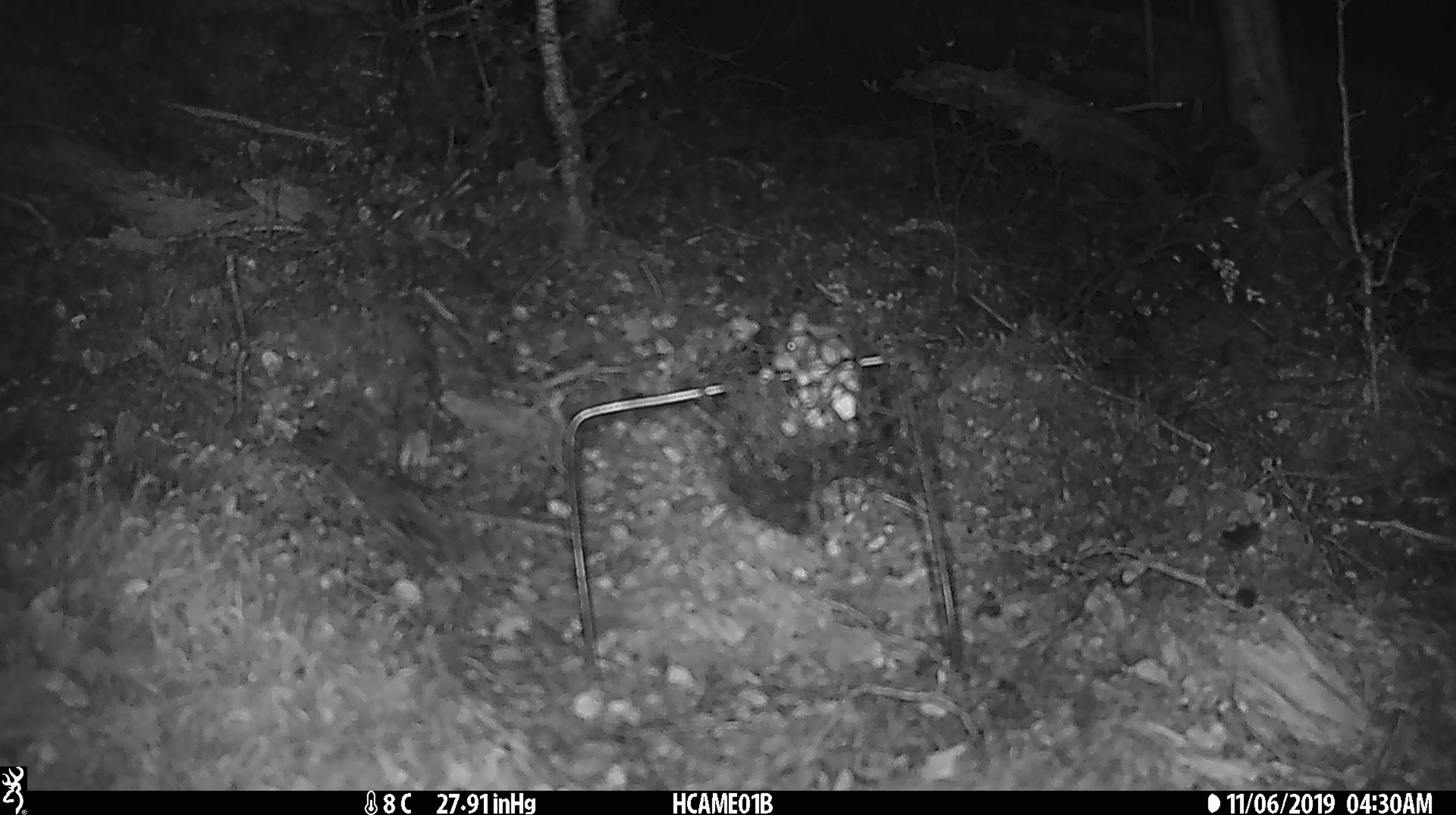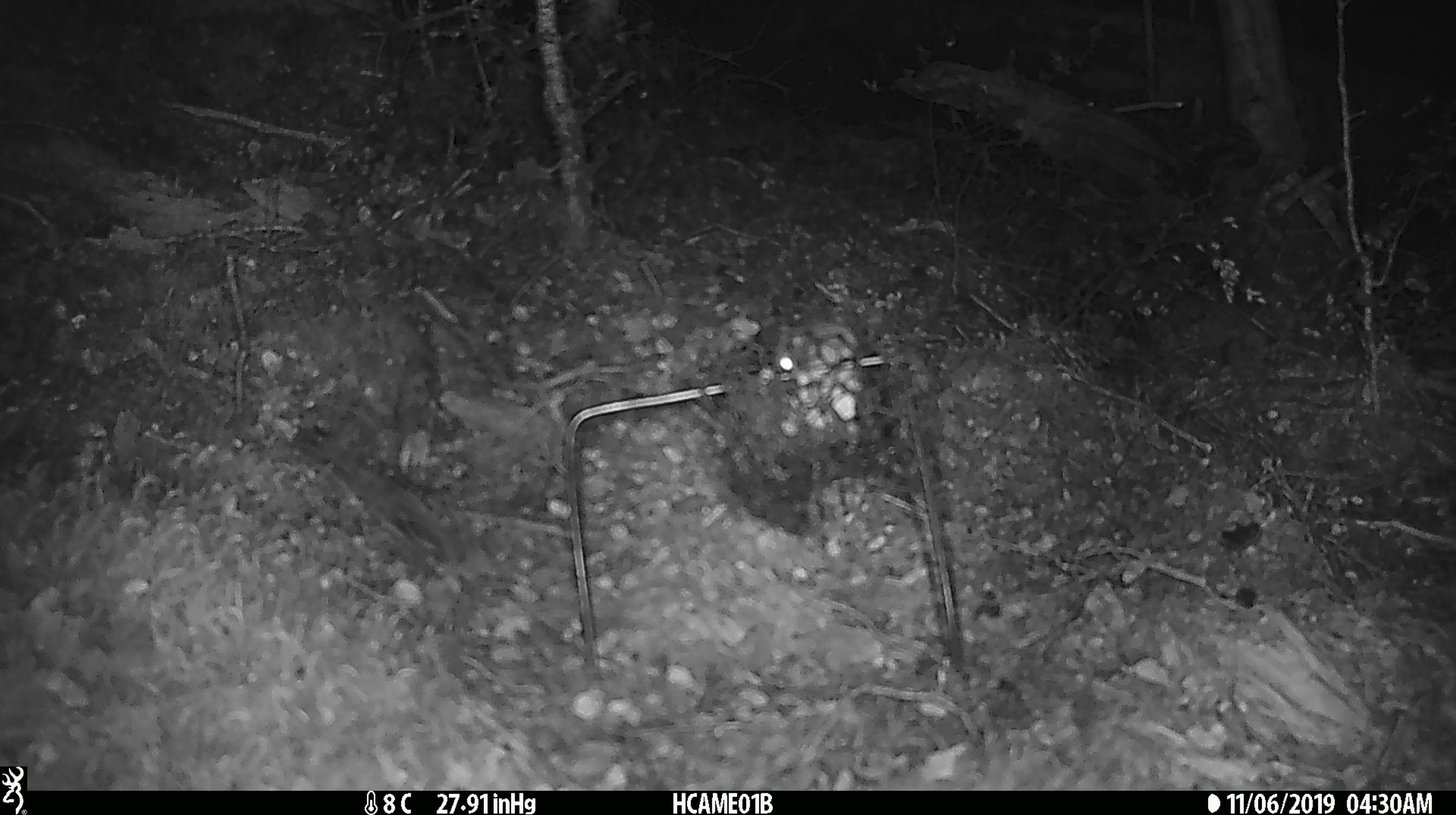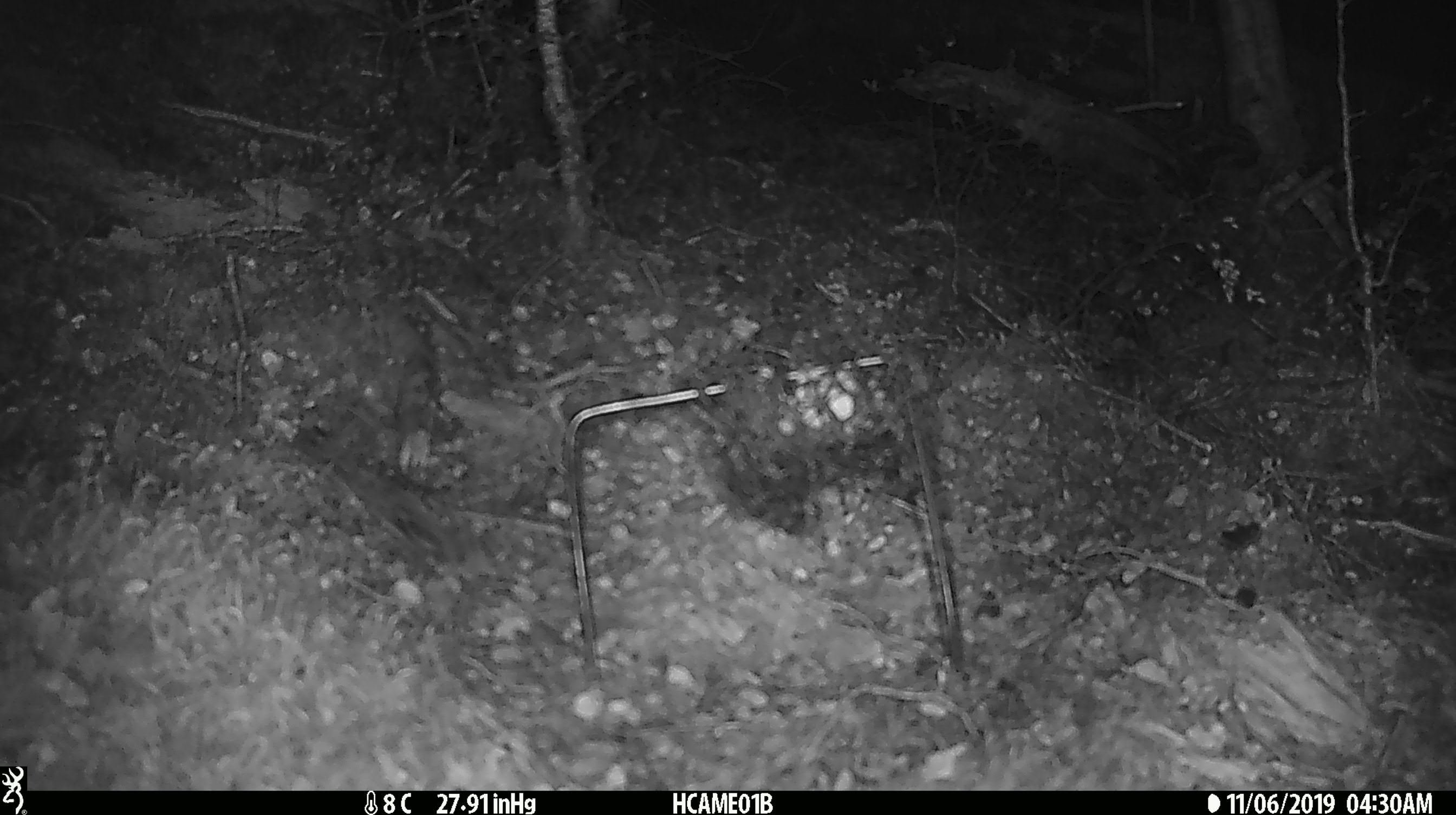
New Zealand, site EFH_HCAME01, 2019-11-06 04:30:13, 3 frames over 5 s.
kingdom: Animalia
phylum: Chordata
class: Mammalia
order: Rodentia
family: Muridae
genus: Mus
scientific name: Mus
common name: mouse